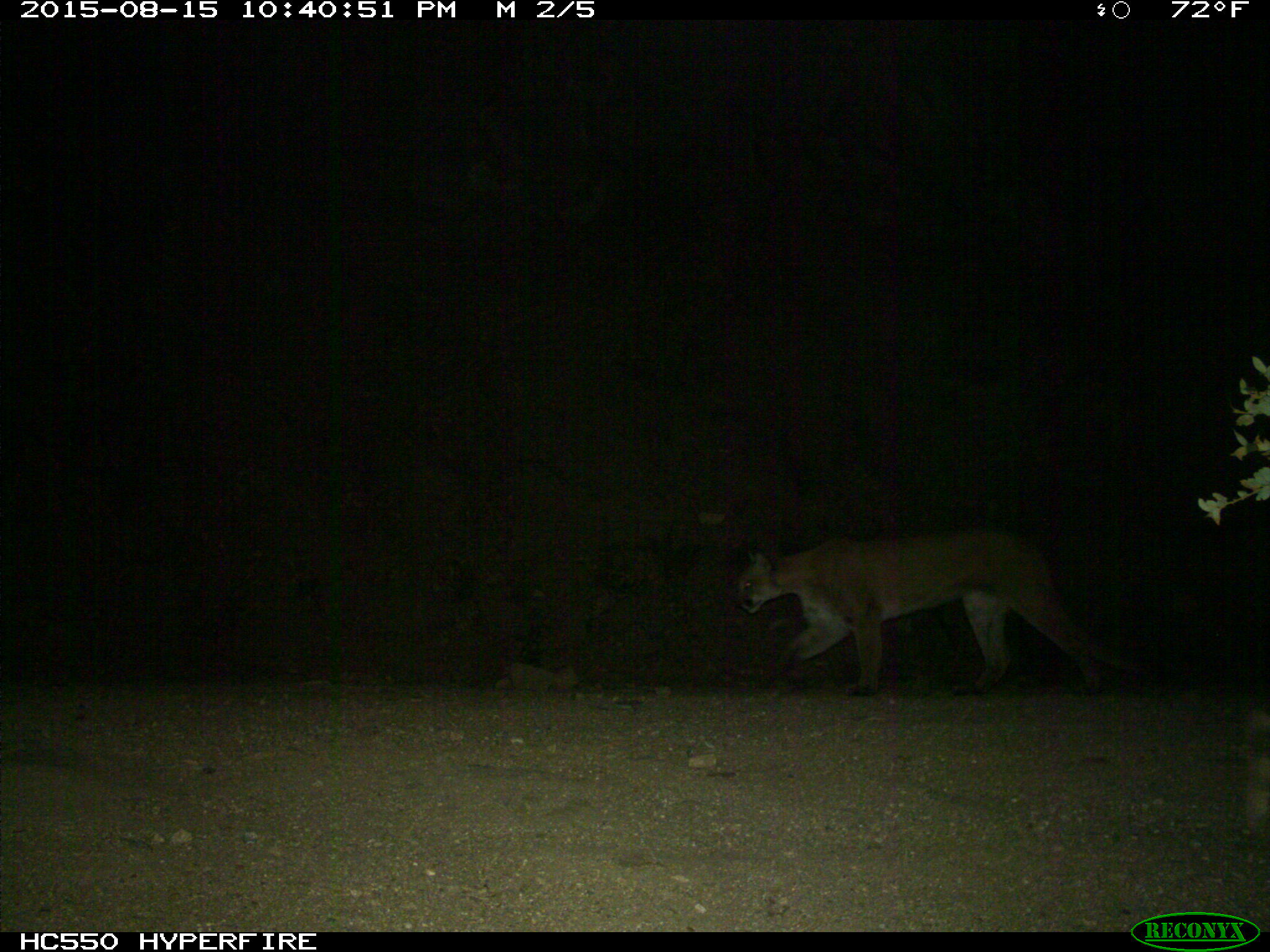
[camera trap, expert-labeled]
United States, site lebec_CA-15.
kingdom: Animalia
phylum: Chordata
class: Mammalia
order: Carnivora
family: Felidae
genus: Puma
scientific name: Puma concolor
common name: mountain lion